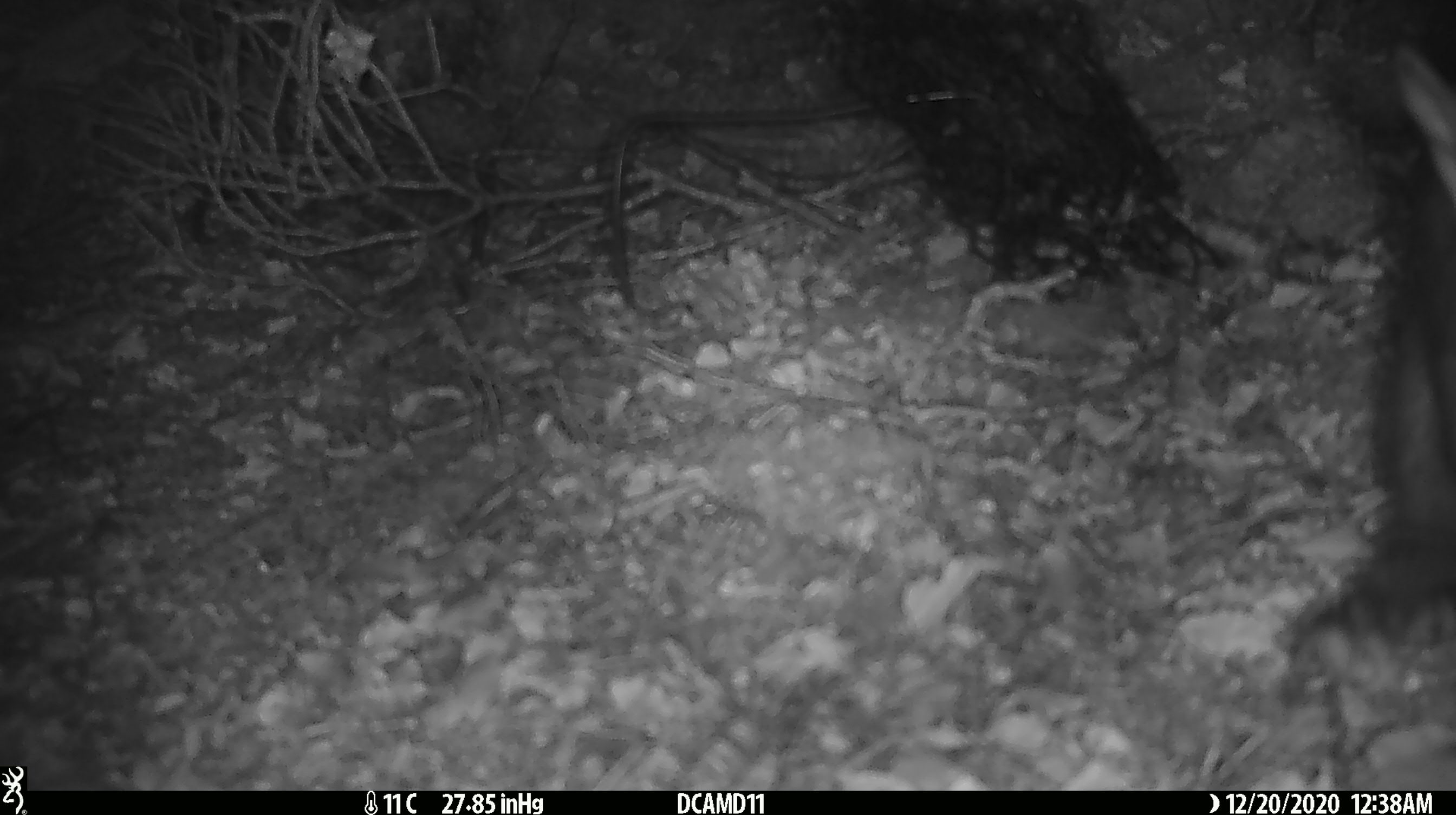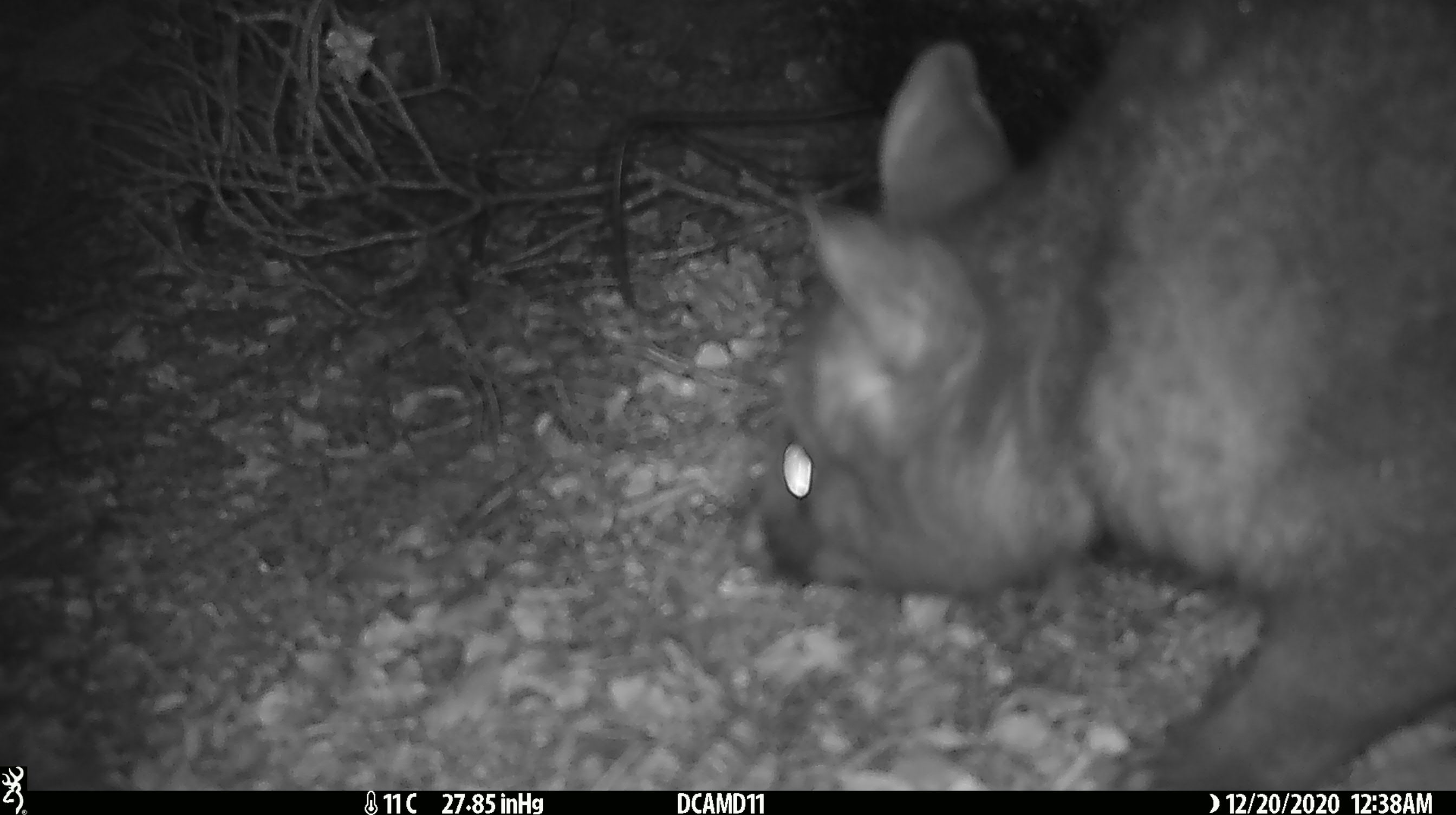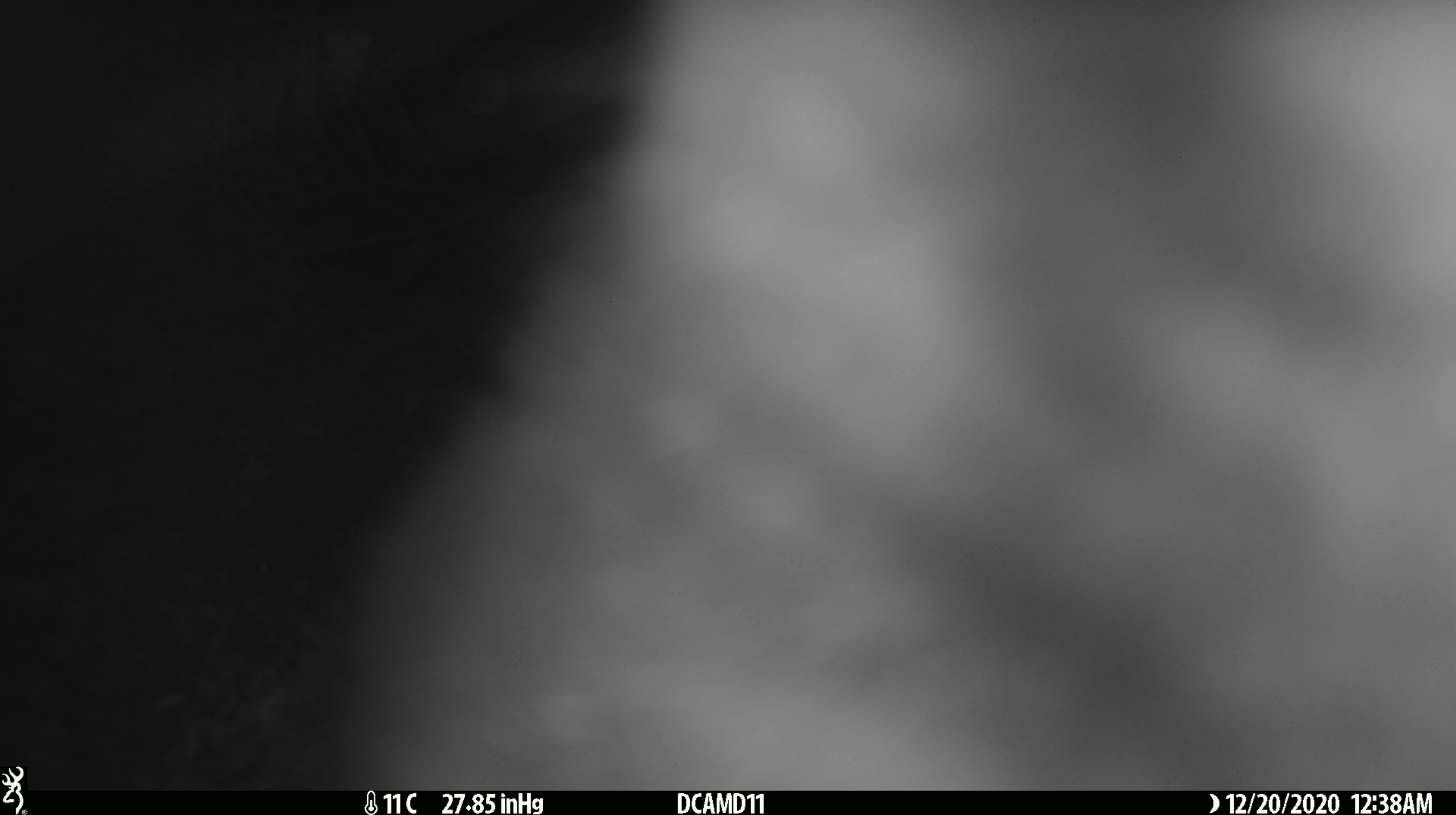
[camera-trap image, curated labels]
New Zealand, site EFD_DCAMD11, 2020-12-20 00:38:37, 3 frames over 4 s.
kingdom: Animalia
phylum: Chordata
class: Mammalia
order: Diprotodontia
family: Phalangeridae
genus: Trichosurus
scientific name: Trichosurus vulpecula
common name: common brushtail possum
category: possum